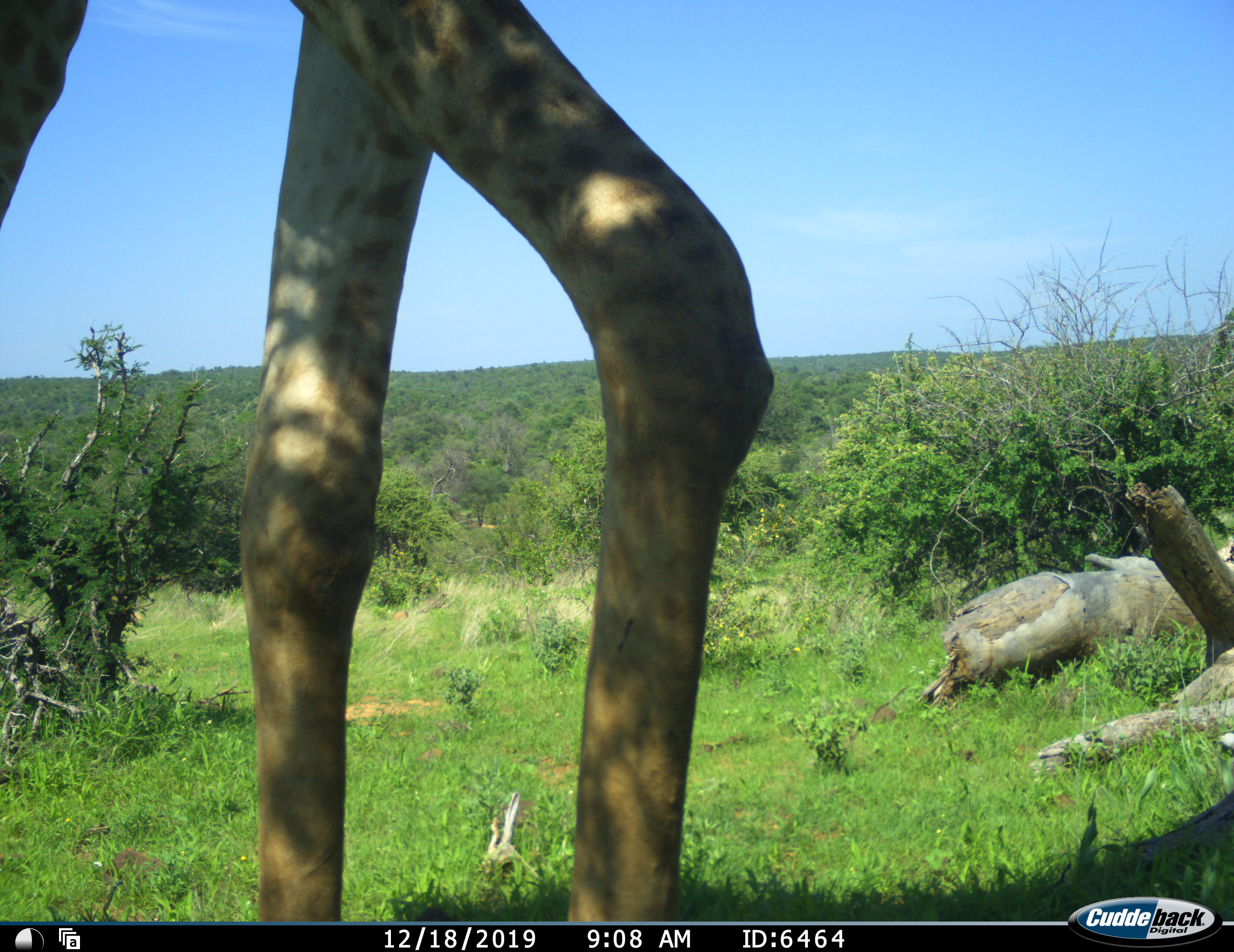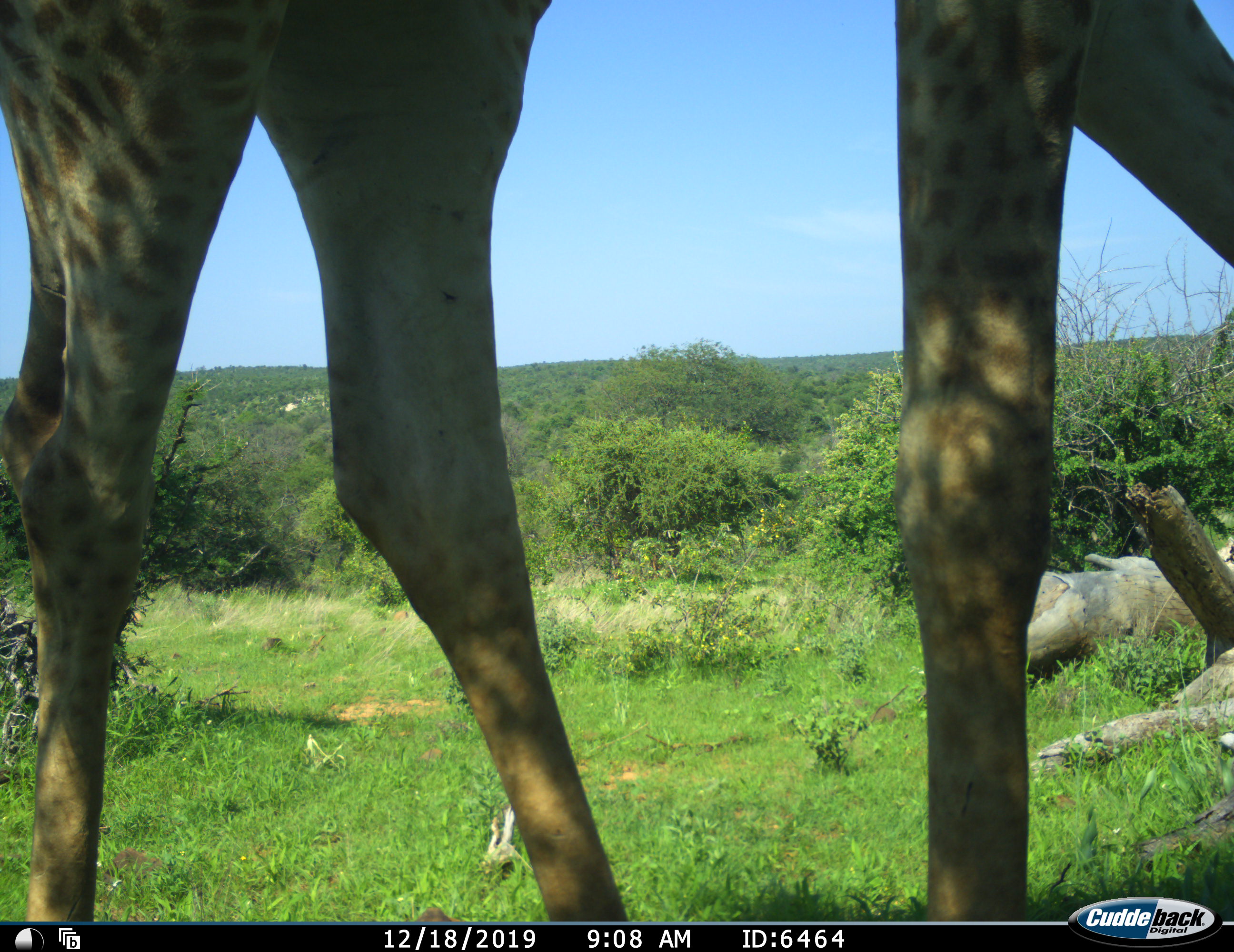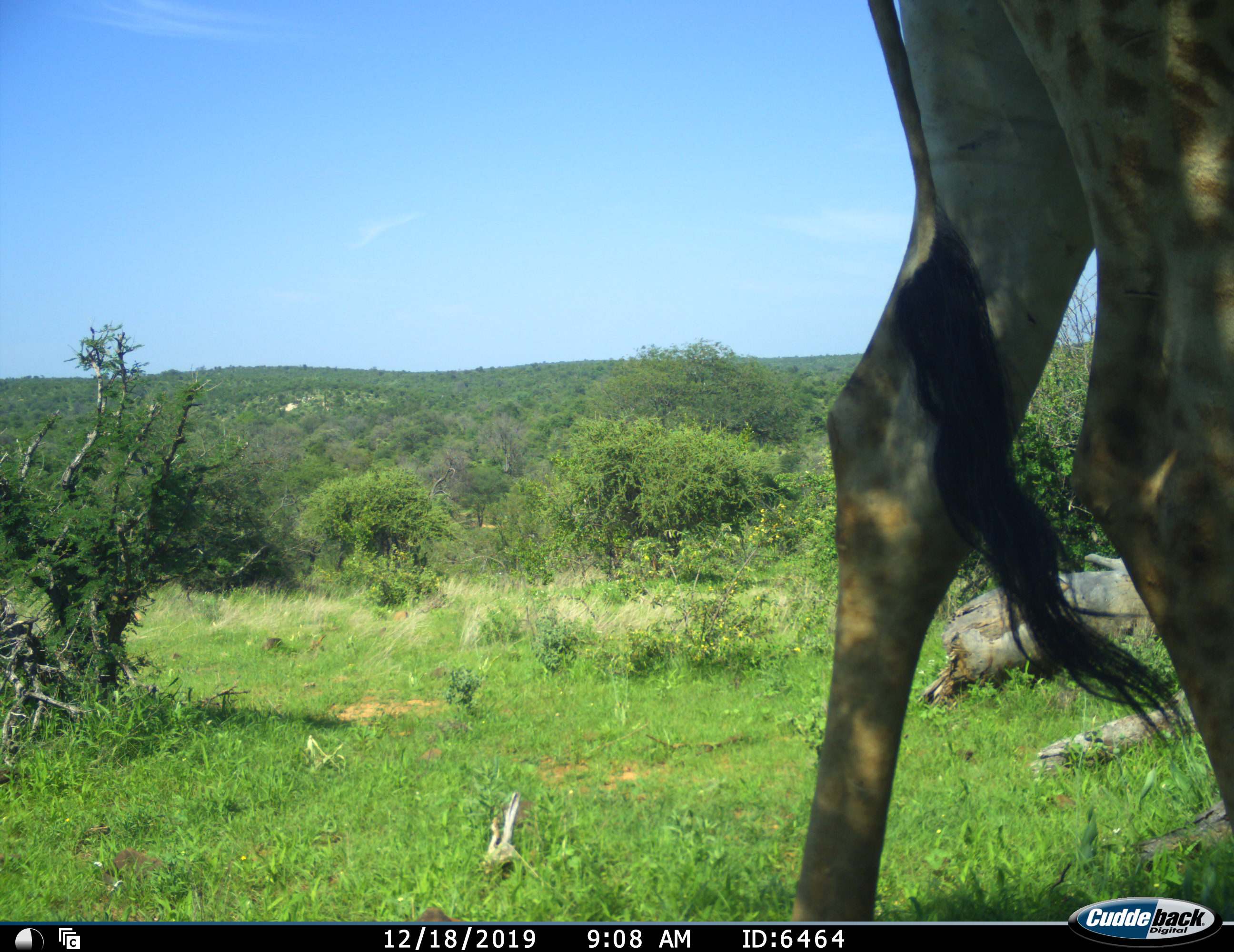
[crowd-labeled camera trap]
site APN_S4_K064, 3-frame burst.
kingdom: Animalia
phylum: Chordata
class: Mammalia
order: Artiodactyla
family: Giraffidae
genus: Giraffa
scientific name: Giraffa camelopardalis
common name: giraffe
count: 1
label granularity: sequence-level